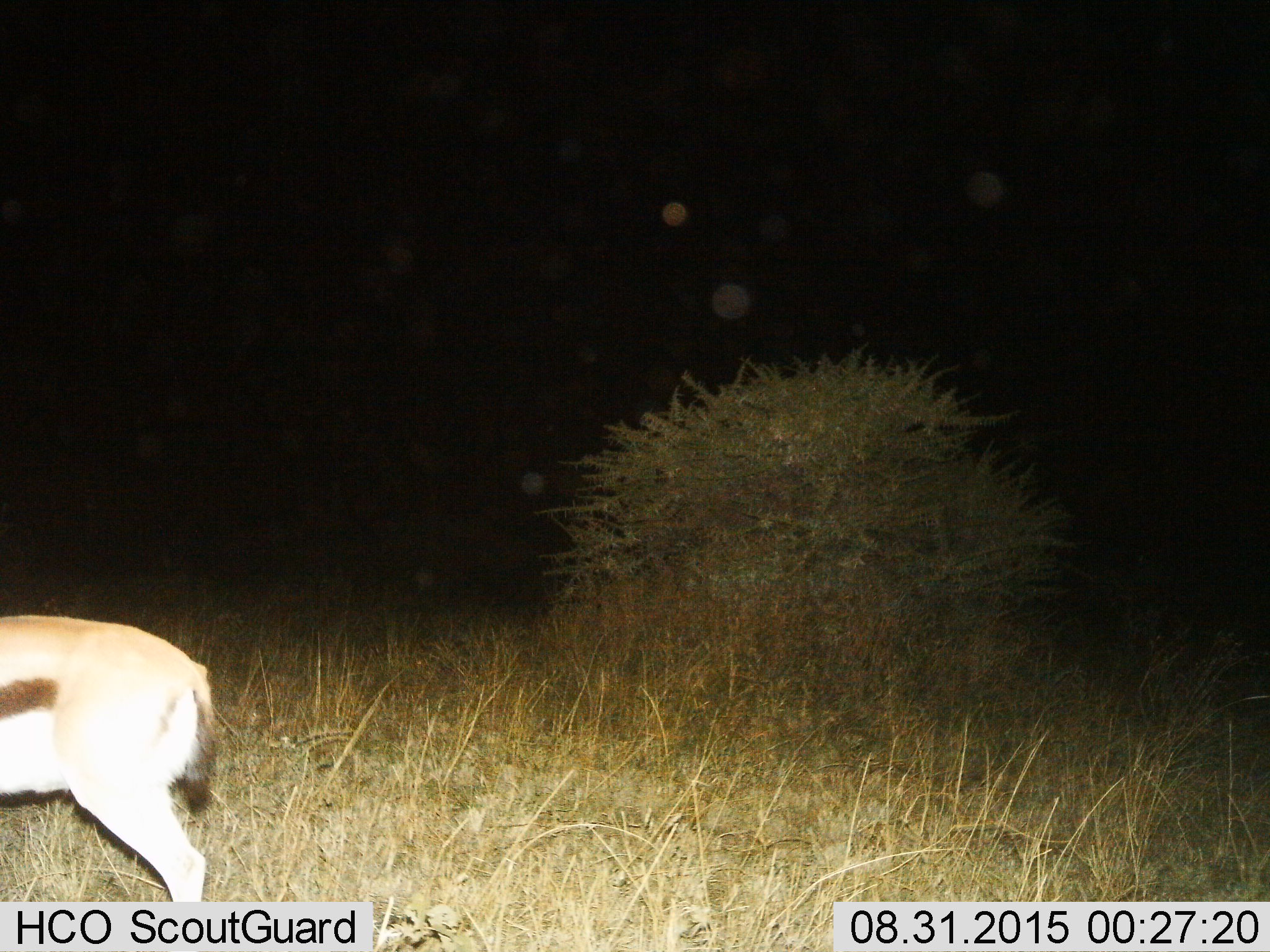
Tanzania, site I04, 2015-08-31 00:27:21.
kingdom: Animalia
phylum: Chordata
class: Mammalia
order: Artiodactyla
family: Bovidae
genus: Eudorcas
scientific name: Eudorcas thomsonii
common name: thomson's gazelle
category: gazellethomsons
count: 1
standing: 78%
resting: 0%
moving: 33%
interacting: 0%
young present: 0%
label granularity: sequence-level